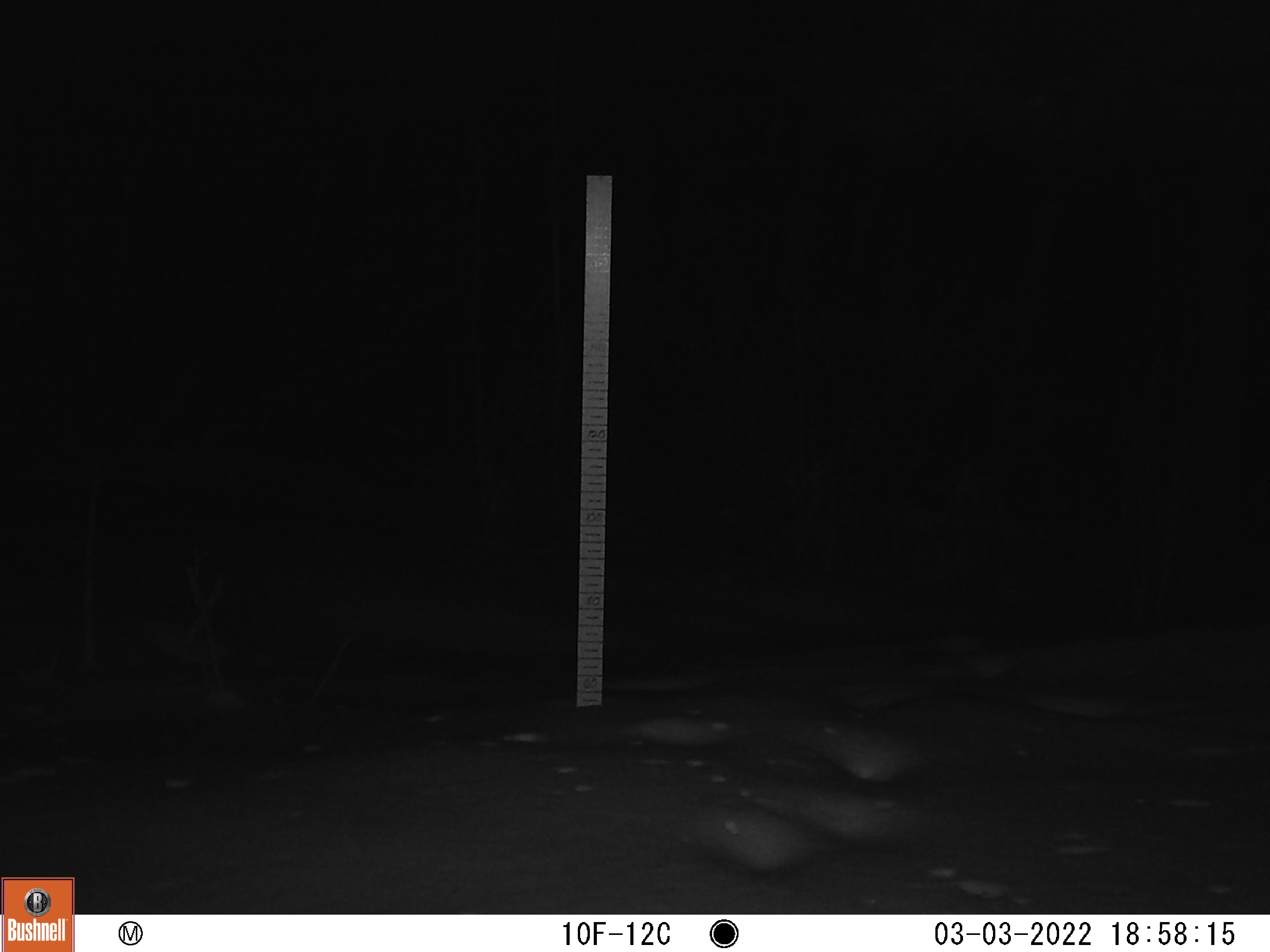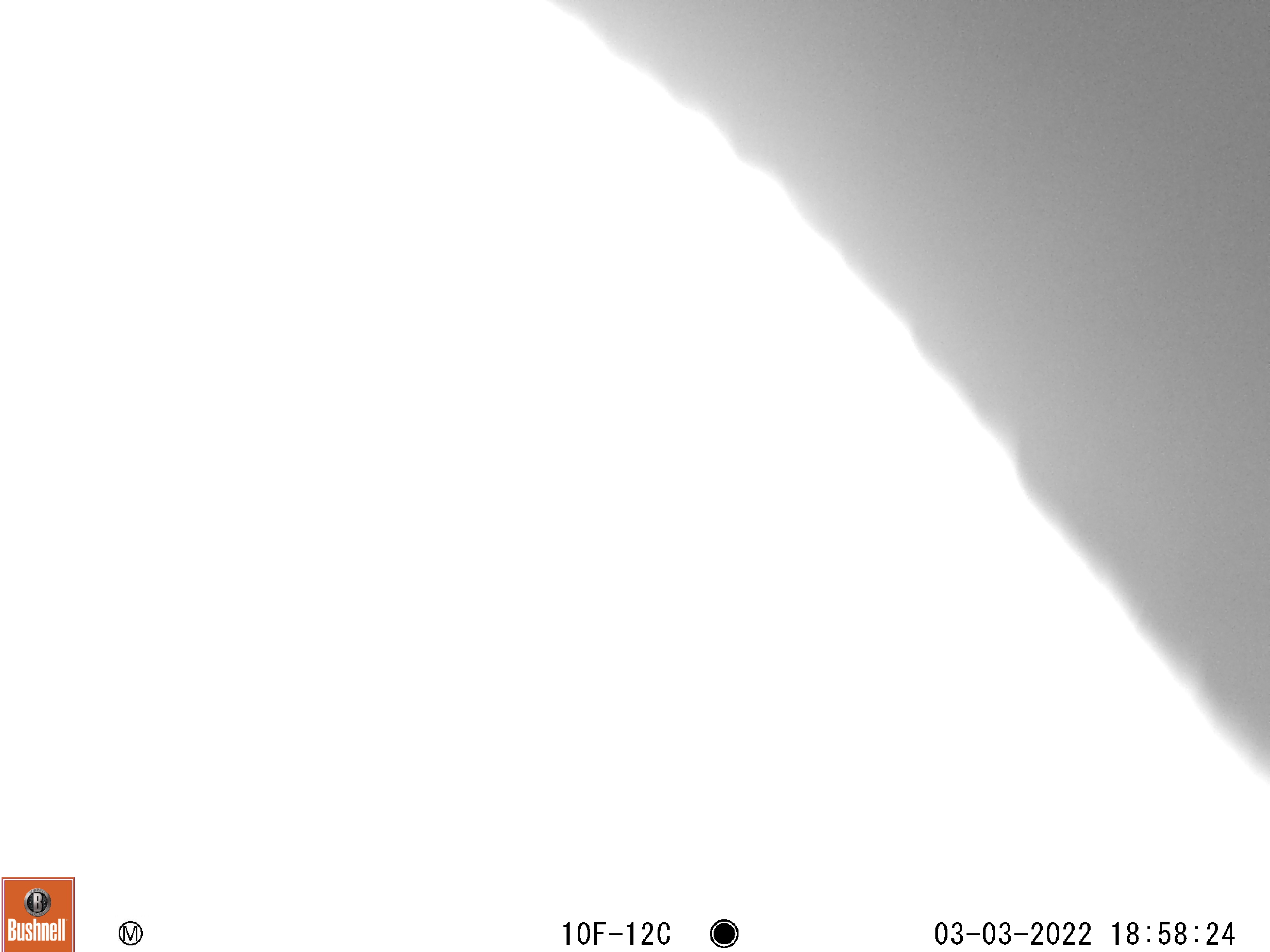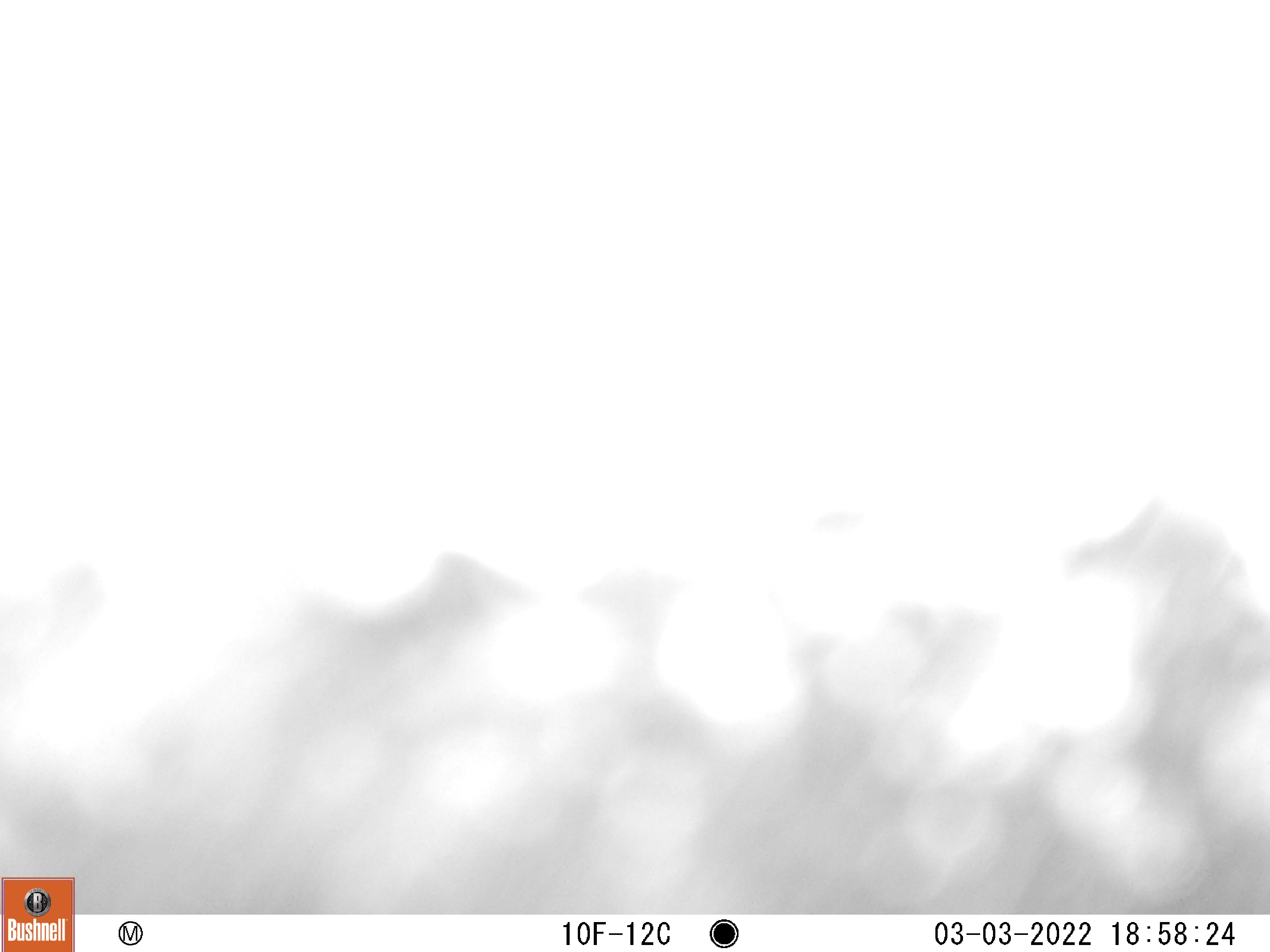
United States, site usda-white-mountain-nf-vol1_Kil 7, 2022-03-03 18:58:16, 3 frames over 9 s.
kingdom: Animalia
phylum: Chordata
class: Mammalia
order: Artiodactyla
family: Cervidae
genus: Alces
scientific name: Alces alces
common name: moose